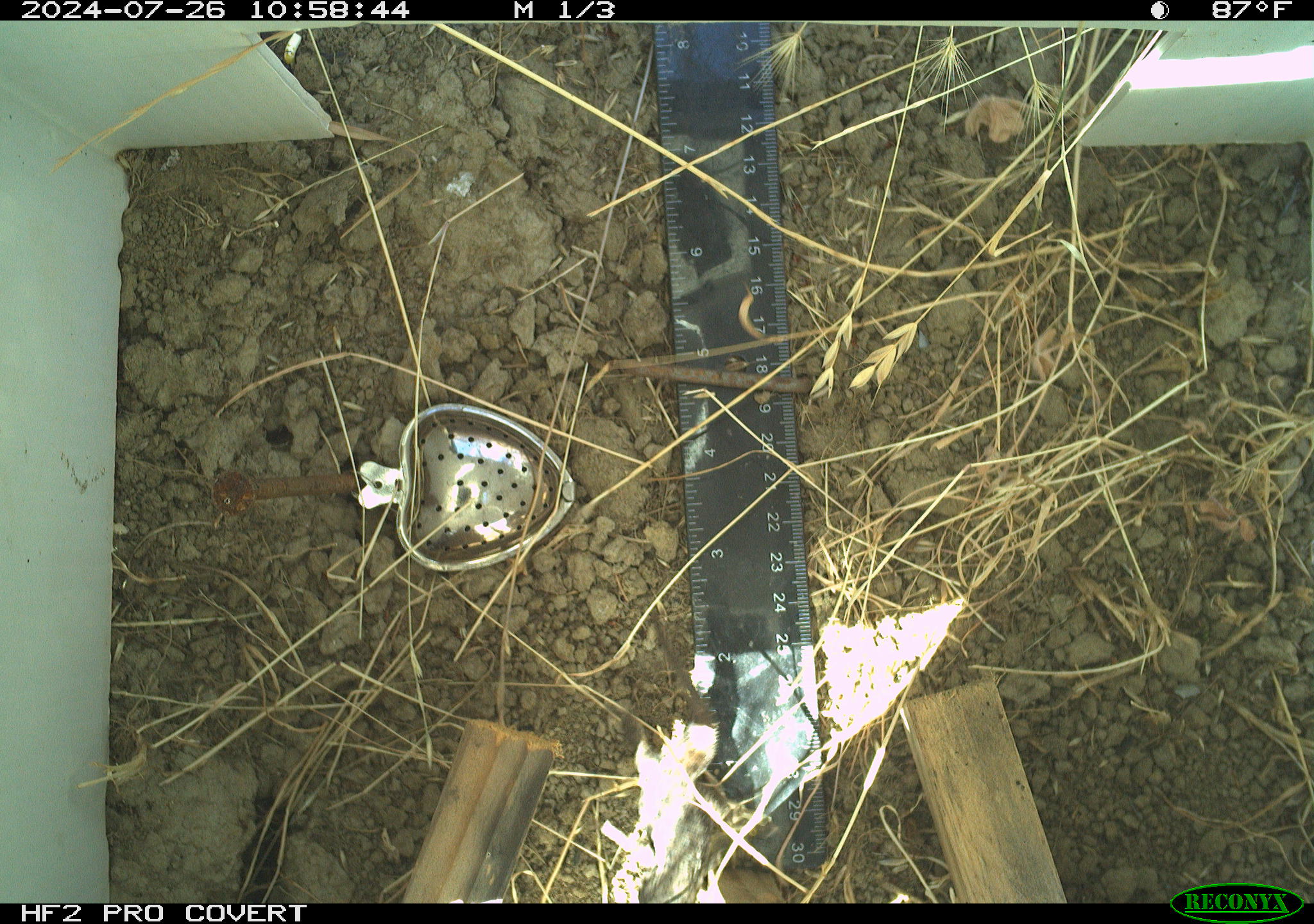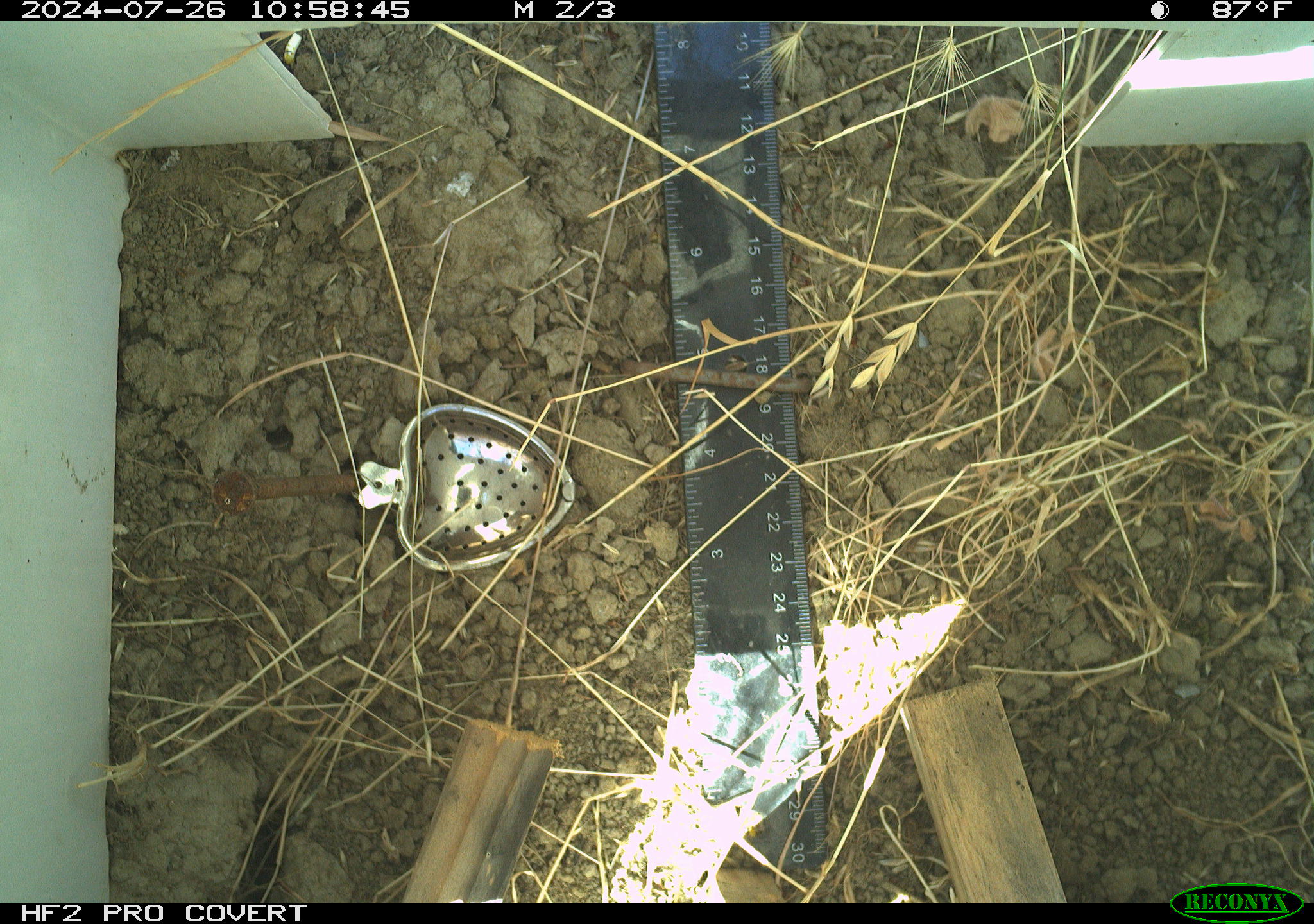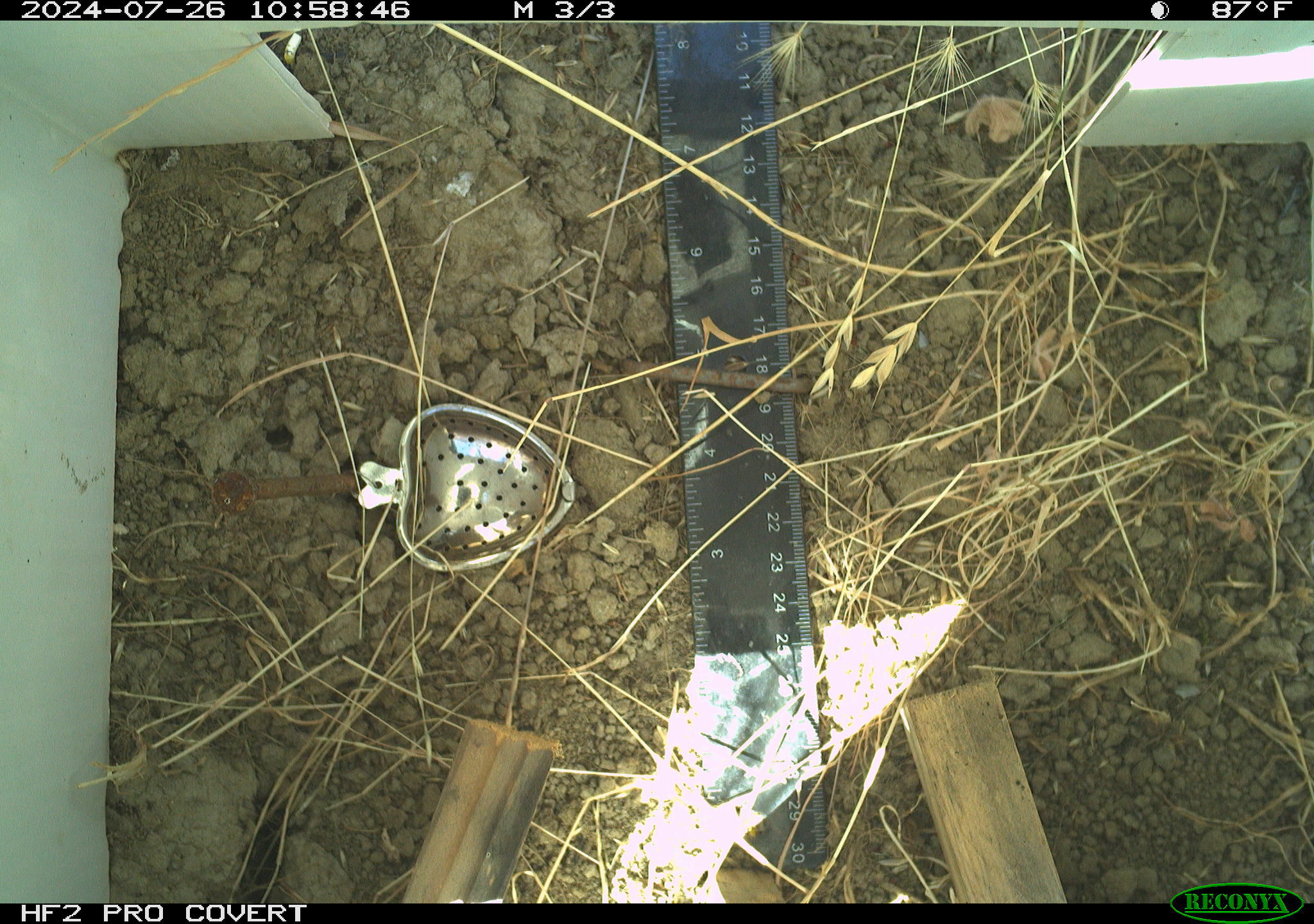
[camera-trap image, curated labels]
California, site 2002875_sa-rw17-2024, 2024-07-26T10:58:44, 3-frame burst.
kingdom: Animalia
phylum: Chordata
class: Reptilia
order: Squamata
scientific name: Squamata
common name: lizards and snakes